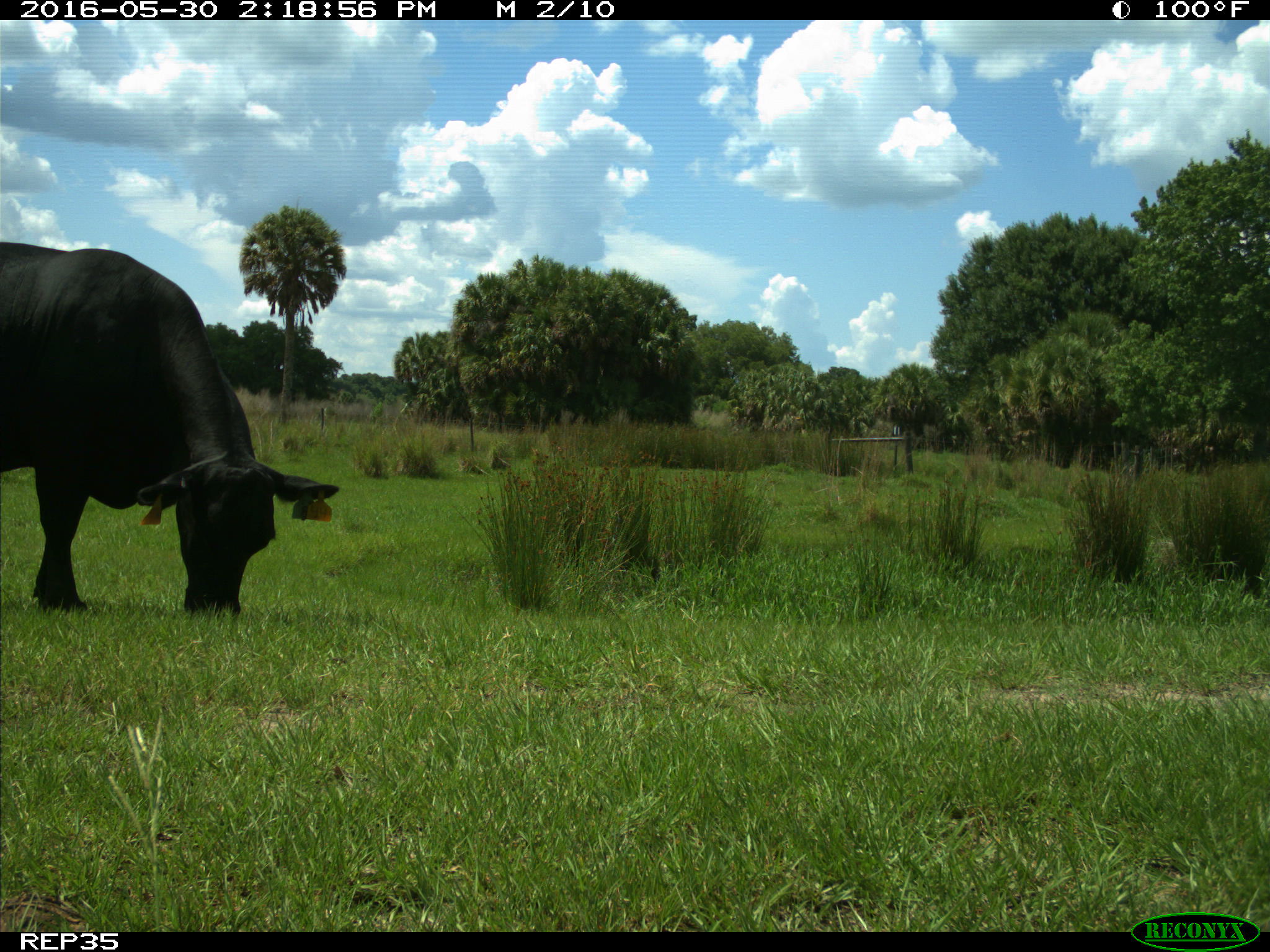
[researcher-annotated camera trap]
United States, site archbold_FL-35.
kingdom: Animalia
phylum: Chordata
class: Mammalia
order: Artiodactyla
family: Bovidae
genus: Bos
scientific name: Bos taurus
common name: domestic cow